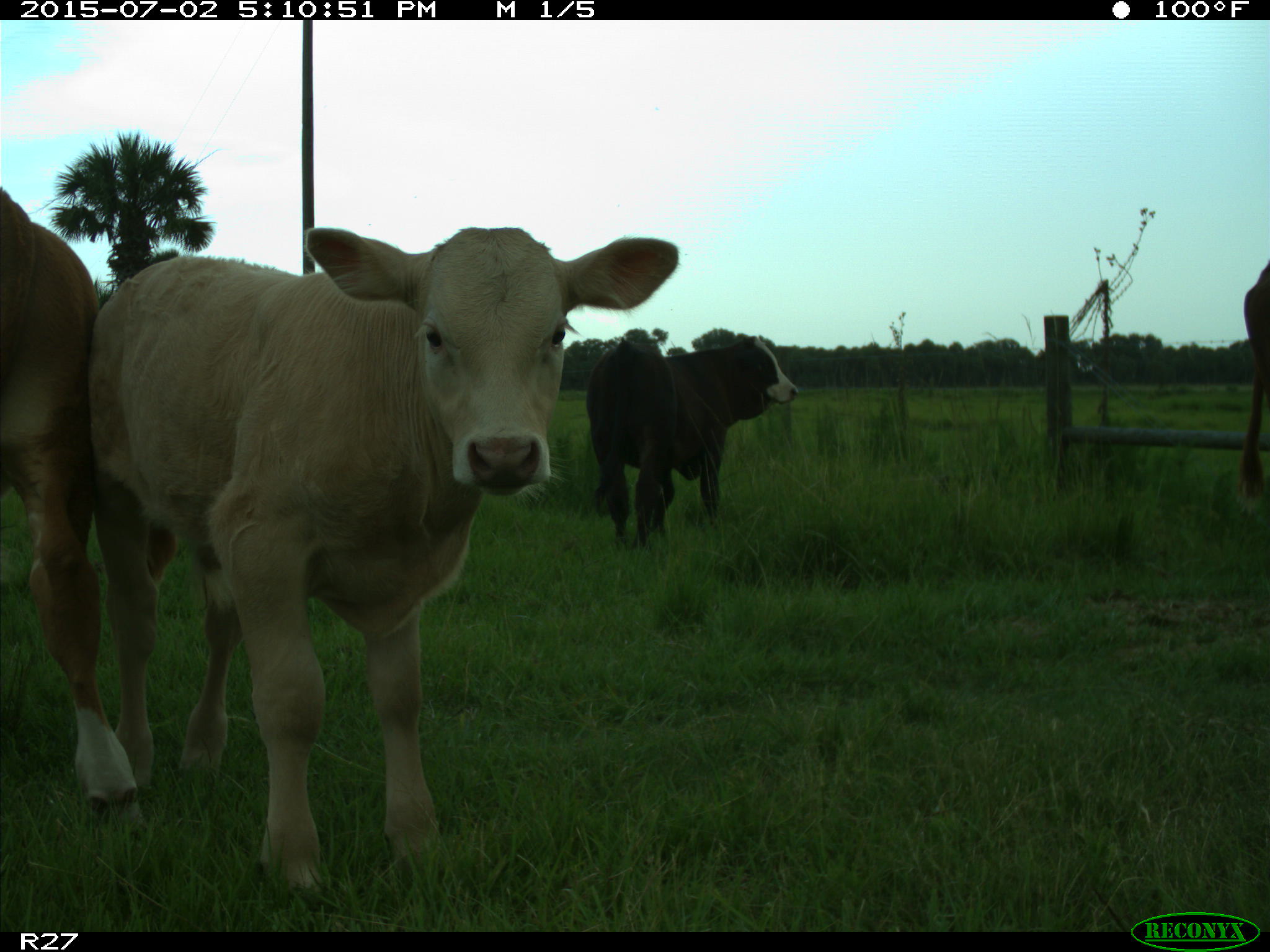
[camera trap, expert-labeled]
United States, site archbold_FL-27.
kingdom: Animalia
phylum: Chordata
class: Mammalia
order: Artiodactyla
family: Bovidae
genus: Bos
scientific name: Bos taurus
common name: domestic cow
Bos taurus (domestic cow).